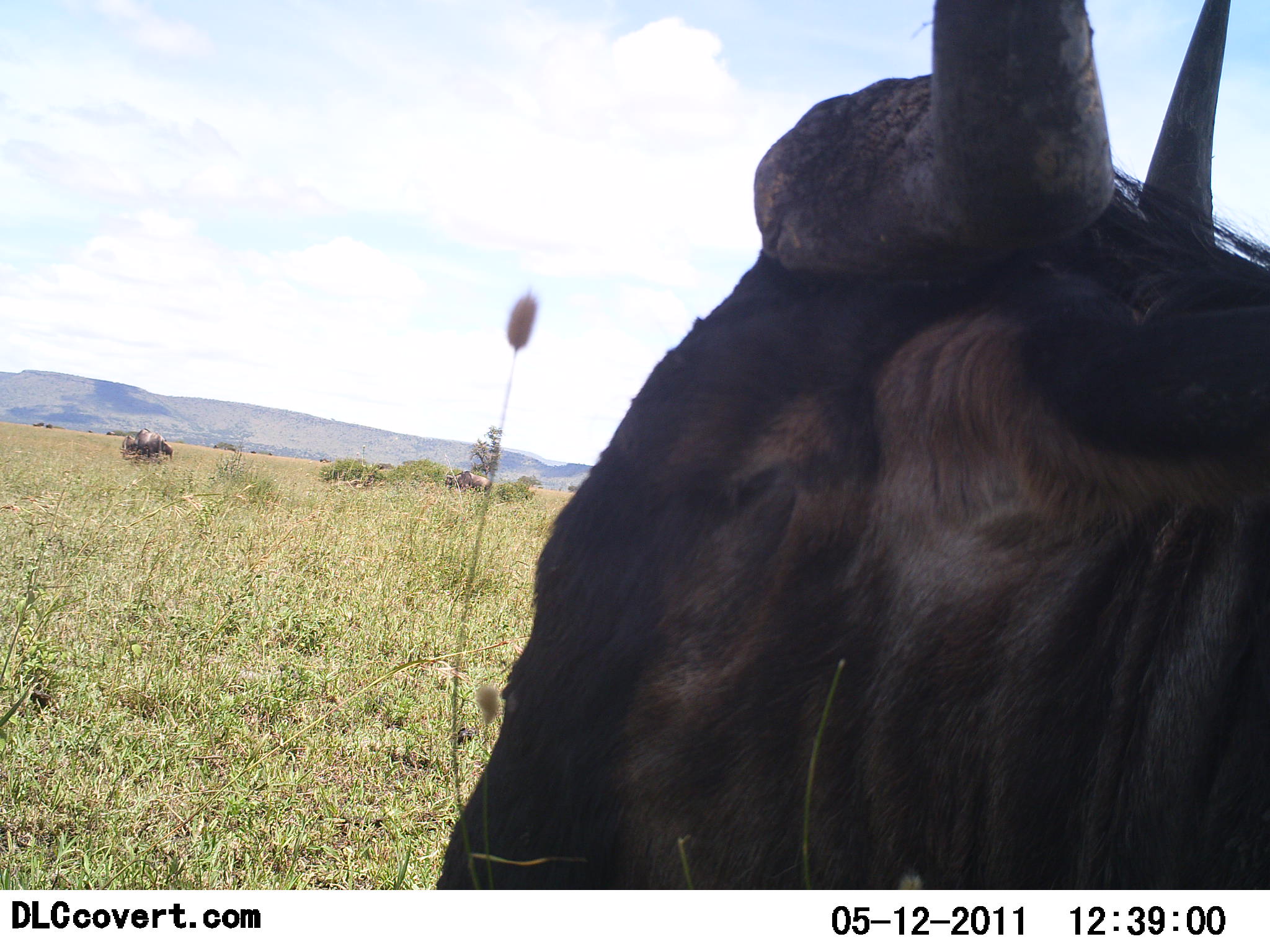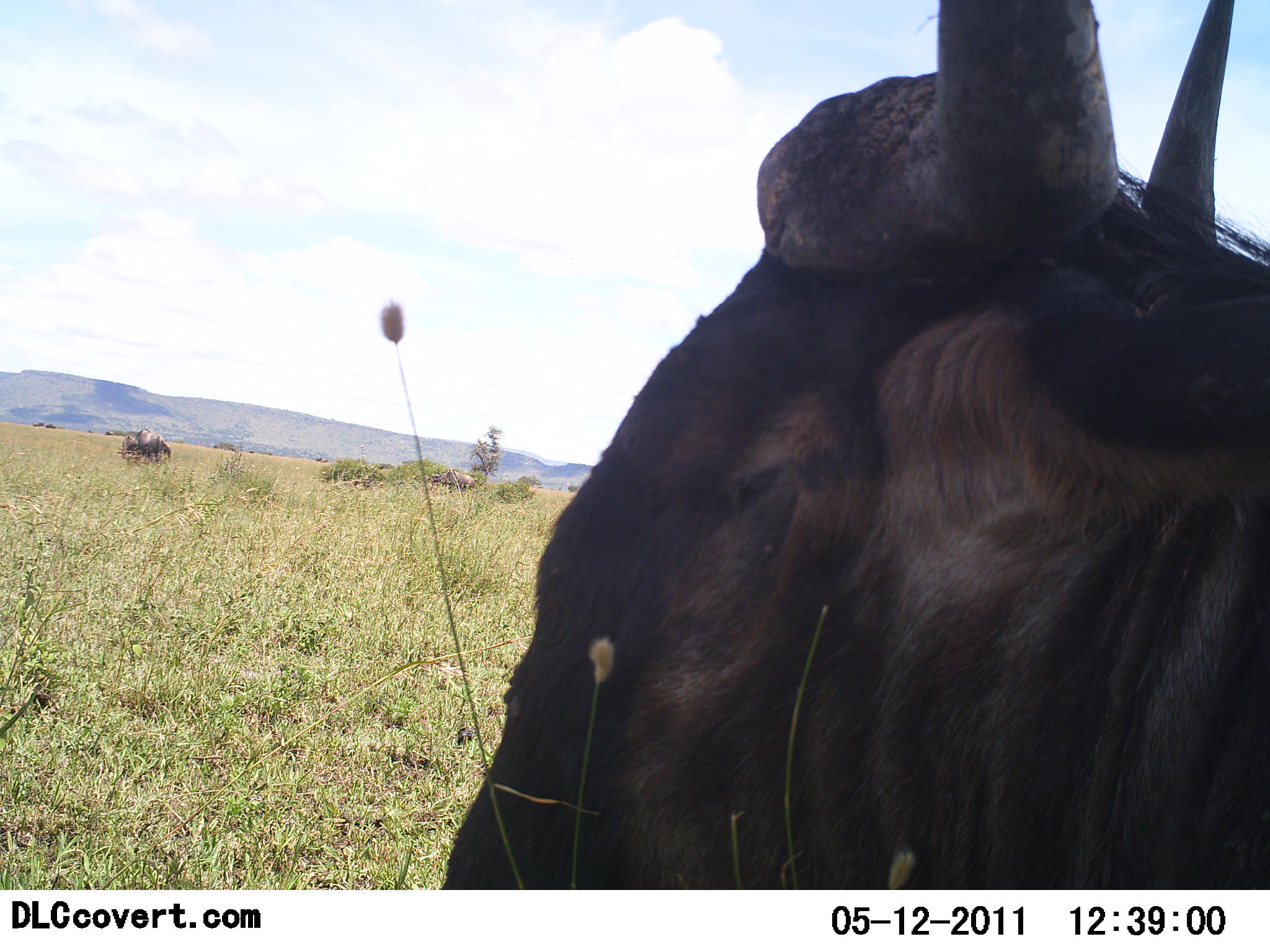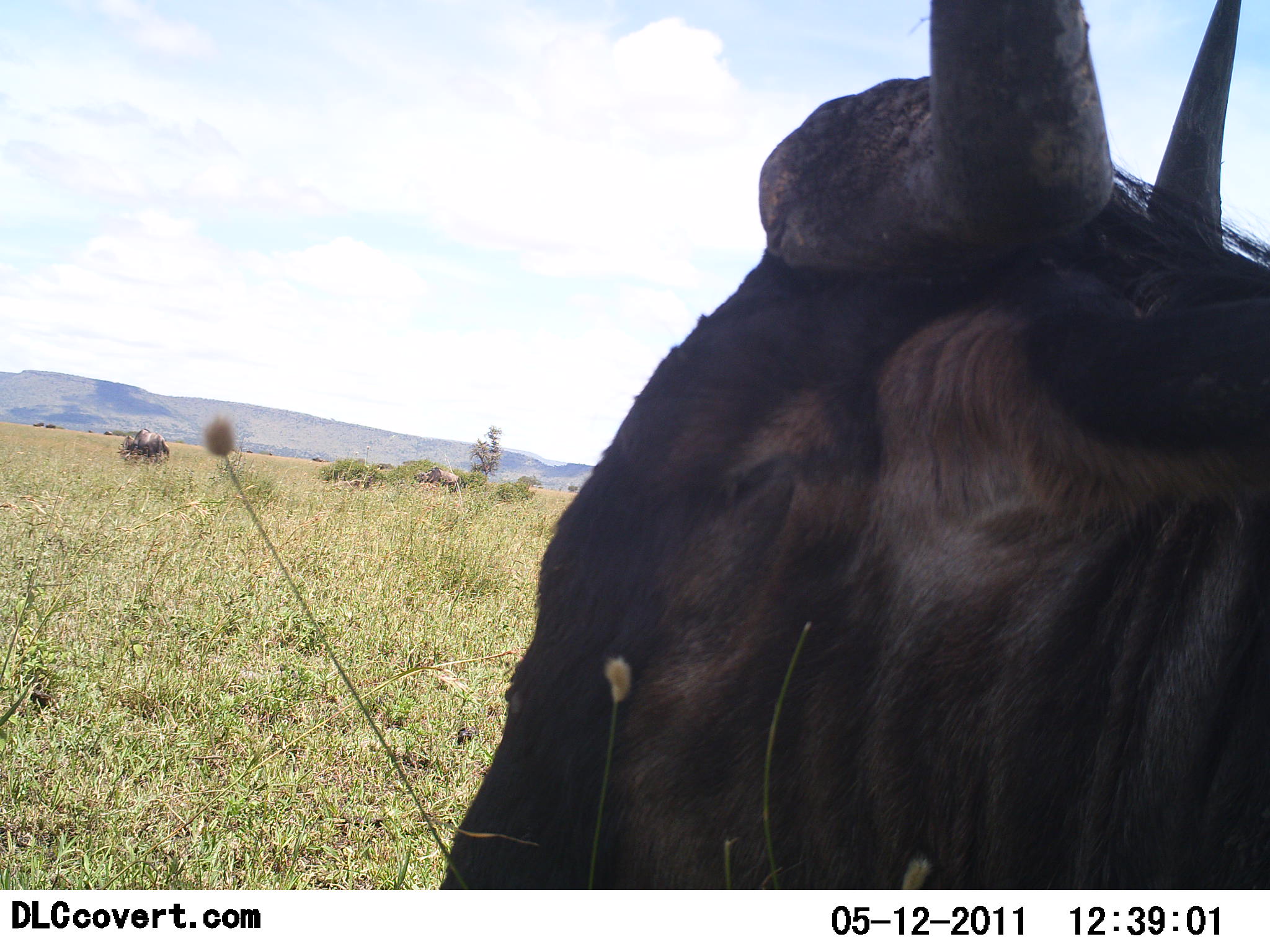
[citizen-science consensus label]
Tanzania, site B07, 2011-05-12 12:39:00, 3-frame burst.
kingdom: Animalia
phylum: Chordata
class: Mammalia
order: Artiodactyla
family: Bovidae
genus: Connochaetes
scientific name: Connochaetes taurinus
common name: blue wildebeest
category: wildebeest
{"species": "wildebeest (blue wildebeest) (Connochaetes taurinus)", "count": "2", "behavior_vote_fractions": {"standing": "64%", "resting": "55%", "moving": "0%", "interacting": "0%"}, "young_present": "0%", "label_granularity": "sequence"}